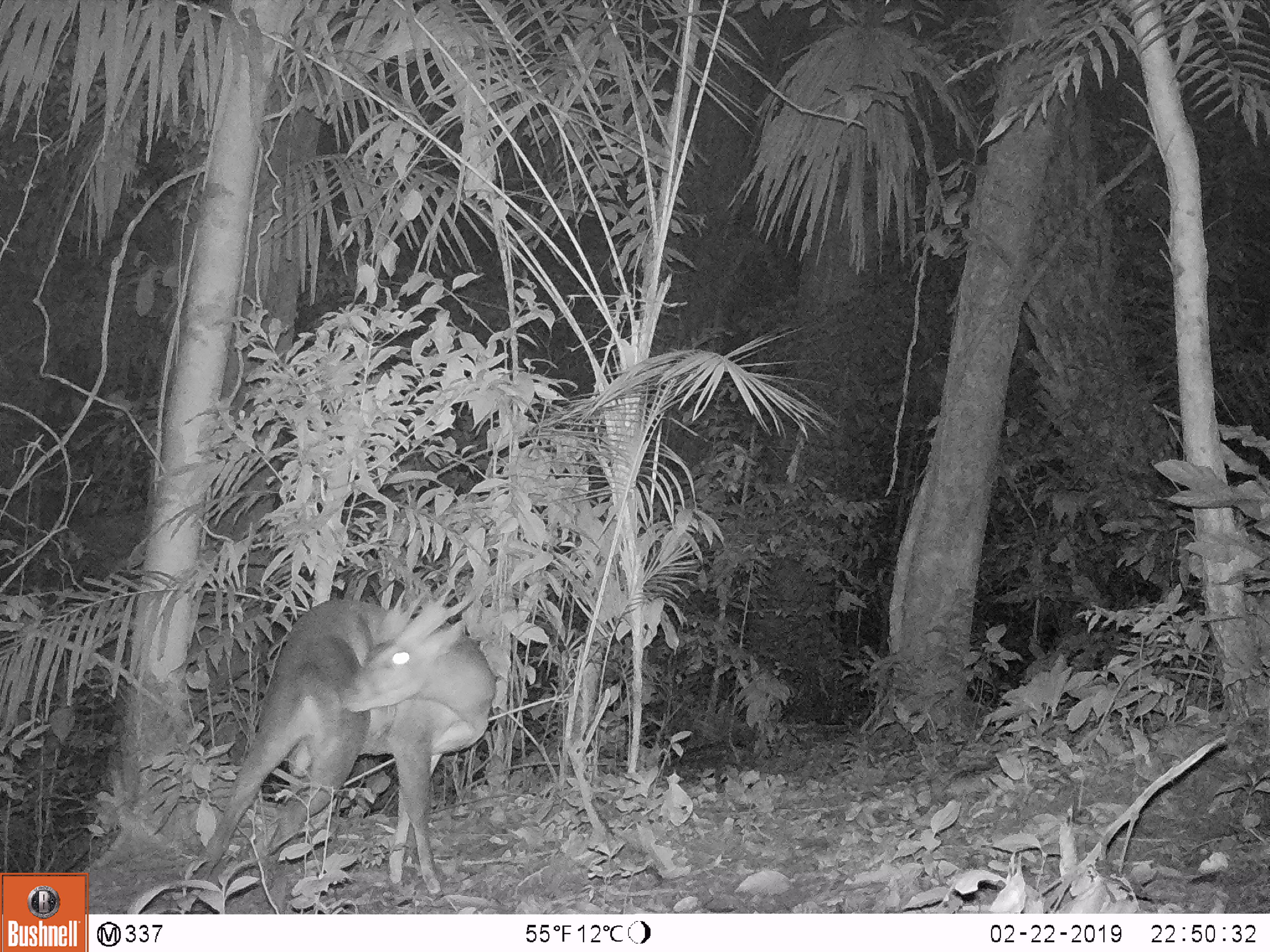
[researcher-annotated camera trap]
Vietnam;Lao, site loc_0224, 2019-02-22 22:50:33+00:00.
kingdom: Animalia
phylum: Chordata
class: Mammalia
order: Artiodactyla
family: Cervidae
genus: Muntiacus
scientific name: Muntiacus vuquangensis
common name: large-antlered muntjac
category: large antlered muntjac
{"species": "large antlered muntjac (large-antlered muntjac) (Muntiacus vuquangensis)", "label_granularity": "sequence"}